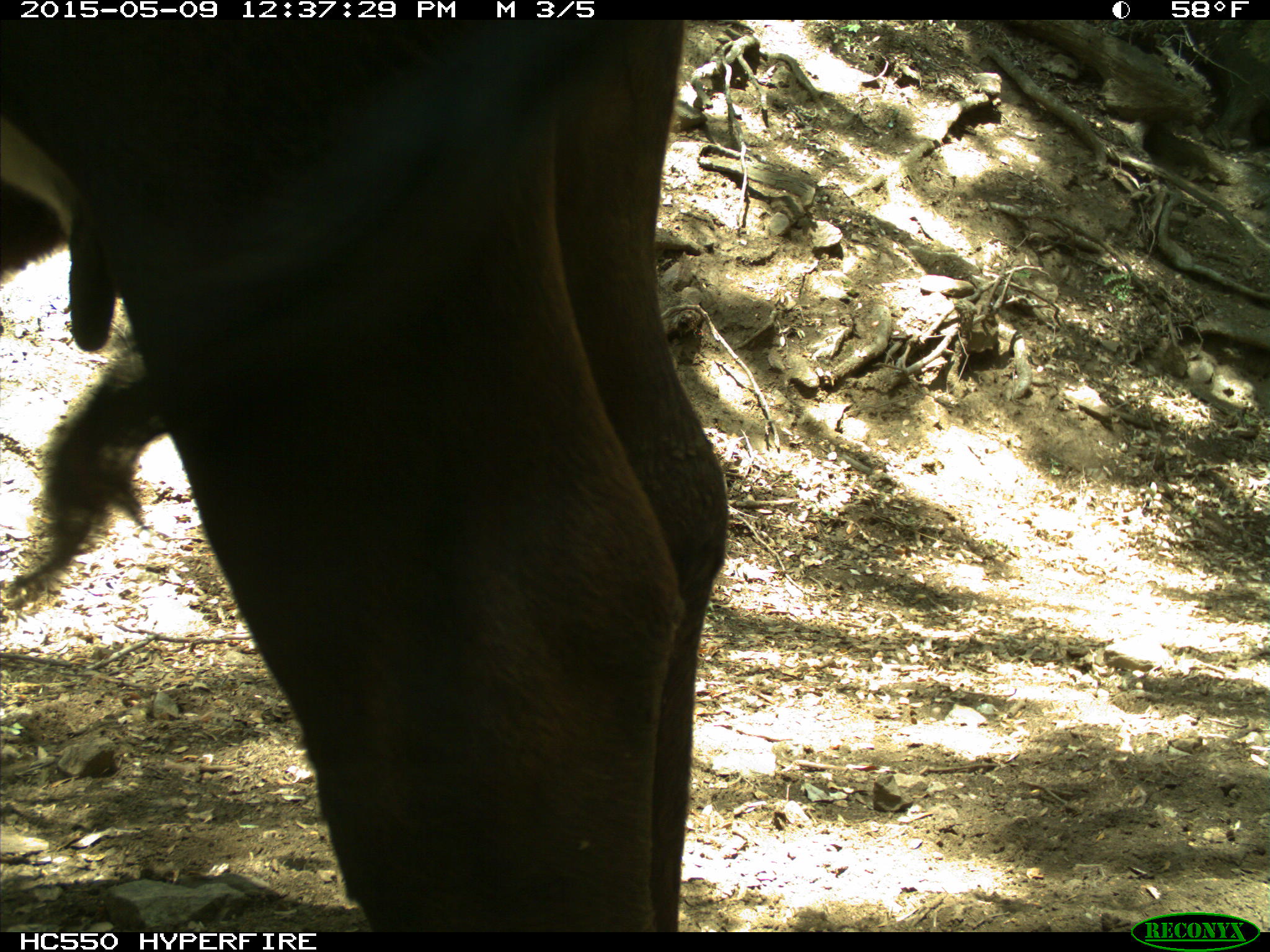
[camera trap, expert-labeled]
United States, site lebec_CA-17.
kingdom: Animalia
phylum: Chordata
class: Mammalia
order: Artiodactyla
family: Bovidae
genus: Bos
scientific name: Bos taurus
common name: domestic cow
Bos taurus (domestic cow).